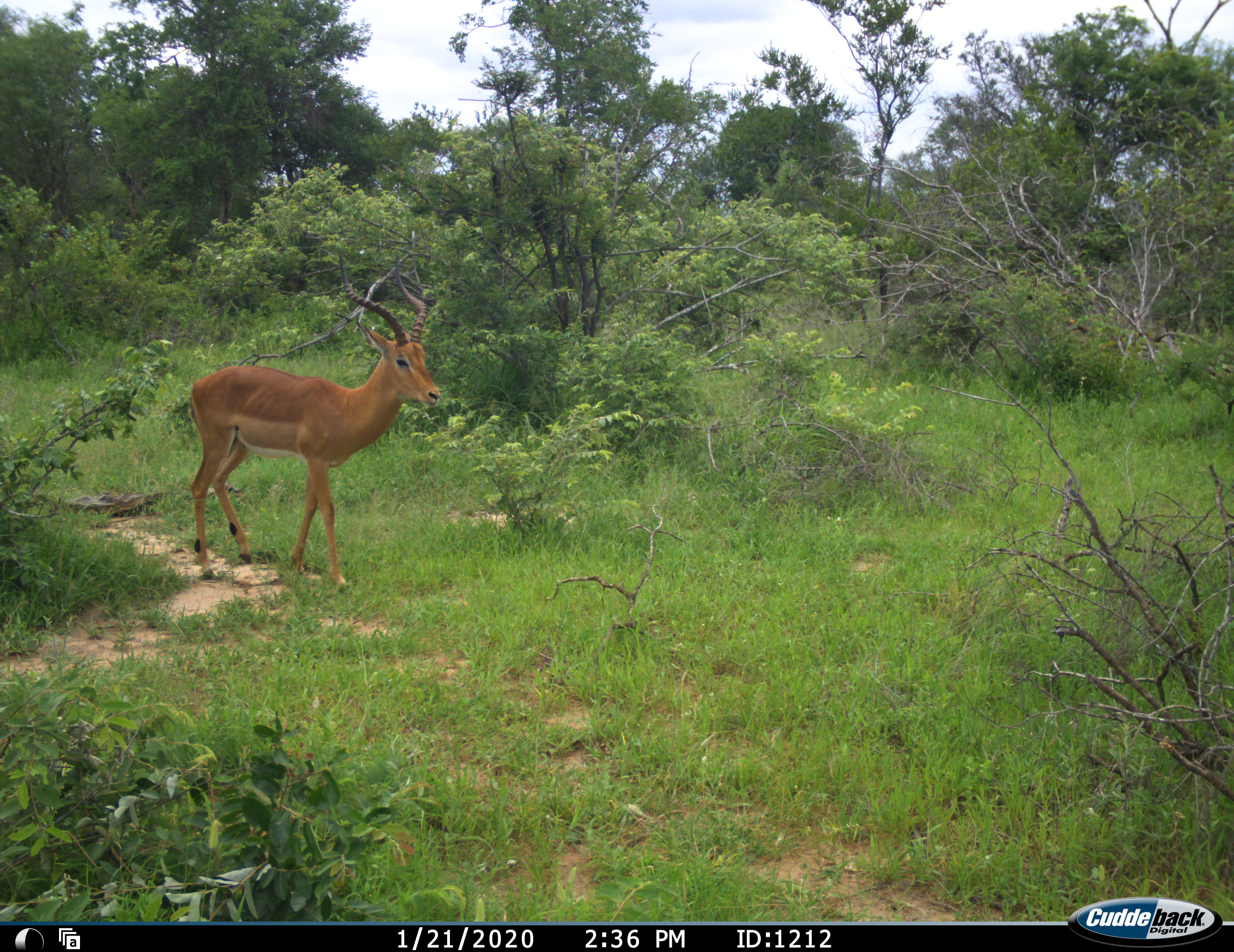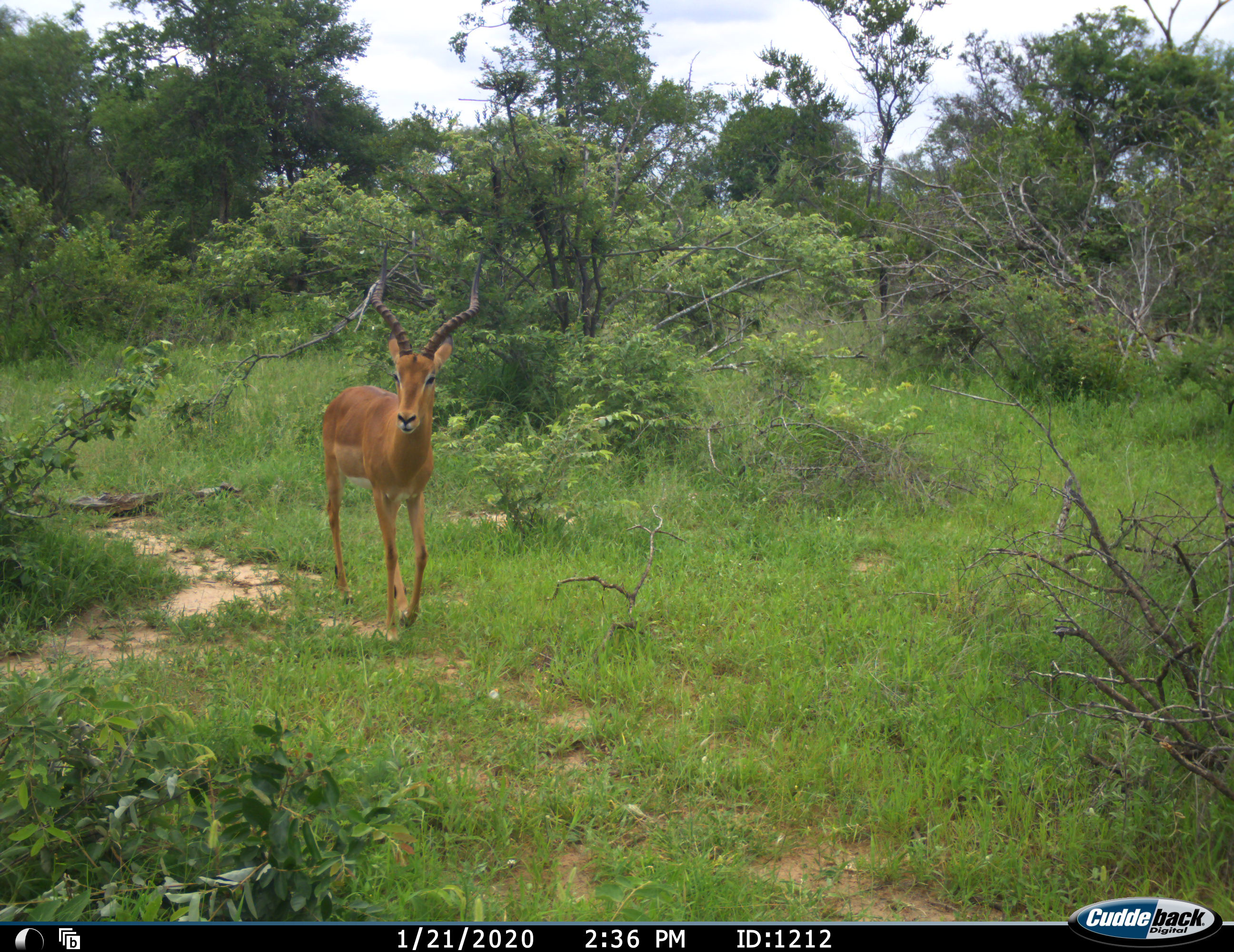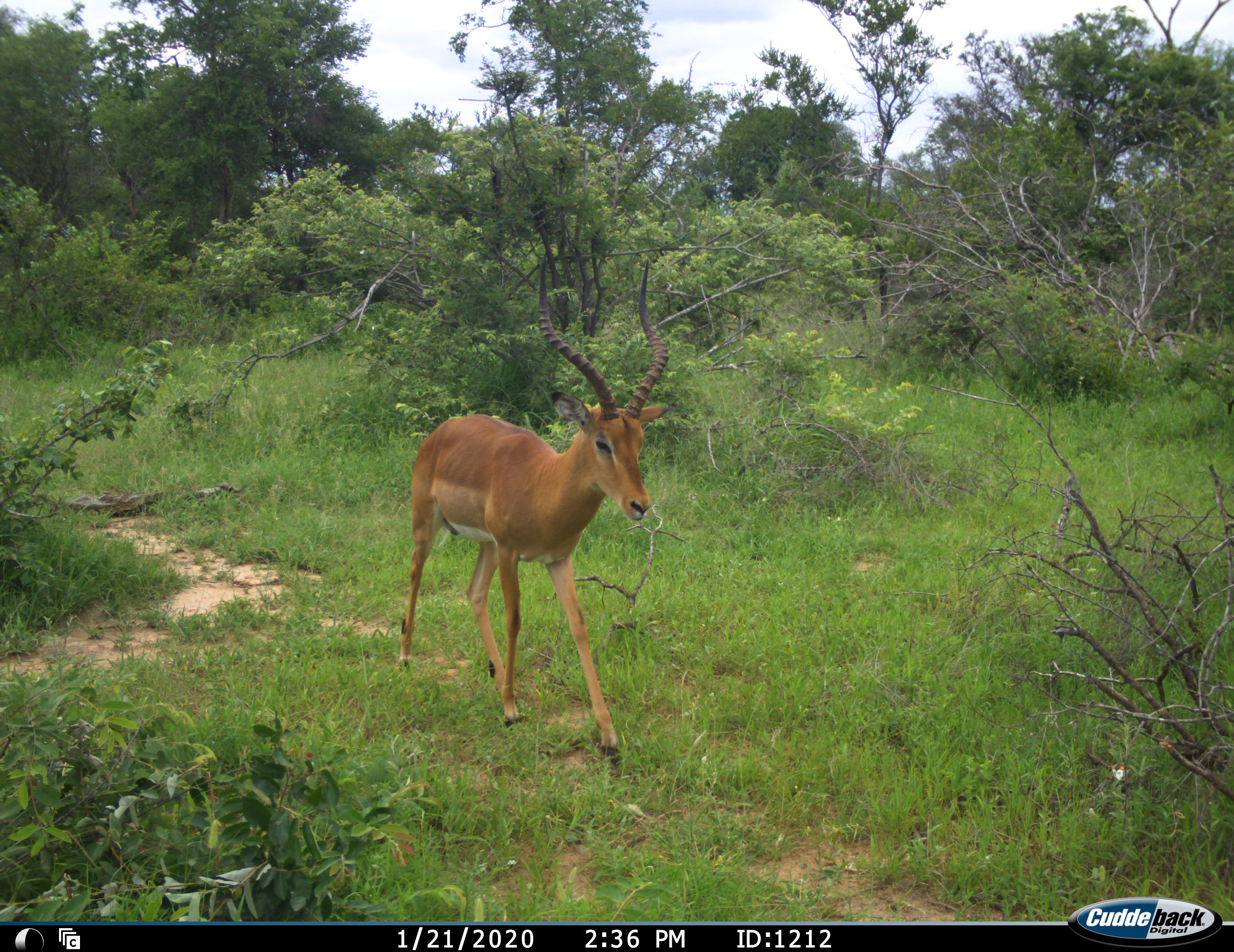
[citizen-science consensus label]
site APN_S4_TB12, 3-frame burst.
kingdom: Animalia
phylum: Chordata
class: Mammalia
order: Artiodactyla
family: Bovidae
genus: Aepyceros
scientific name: Aepyceros melampus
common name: impala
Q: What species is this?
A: Impala (Aepyceros melampus).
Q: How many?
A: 1.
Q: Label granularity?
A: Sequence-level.